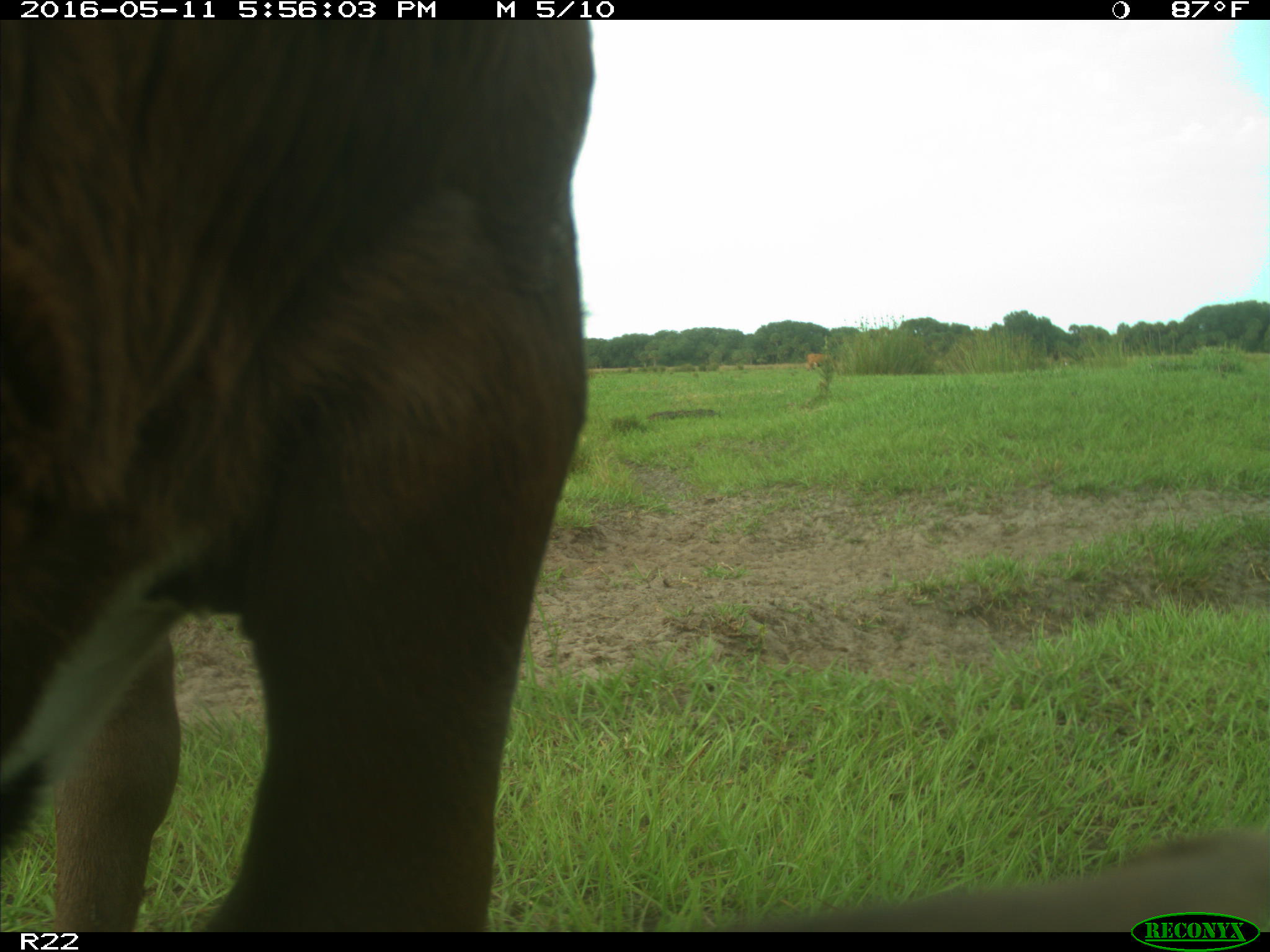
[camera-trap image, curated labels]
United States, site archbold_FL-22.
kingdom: Animalia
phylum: Chordata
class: Mammalia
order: Artiodactyla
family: Bovidae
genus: Bos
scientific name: Bos taurus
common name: domestic cow